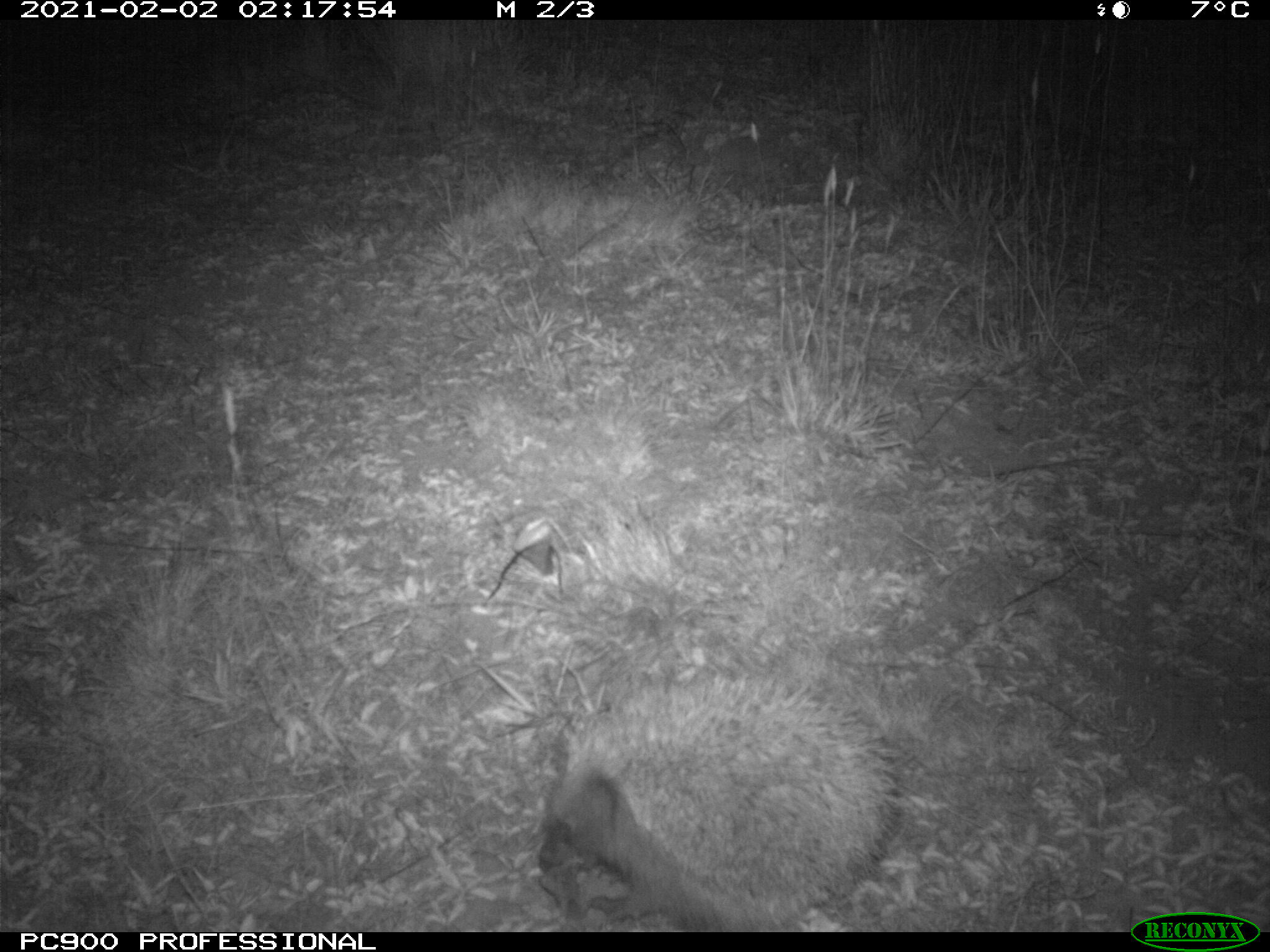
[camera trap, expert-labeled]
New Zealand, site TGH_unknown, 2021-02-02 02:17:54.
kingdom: Animalia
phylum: Chordata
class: Mammalia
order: Eulipotyphla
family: Erinaceidae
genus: Erinaceus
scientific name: Erinaceus europaeus europaeus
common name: european hedgehog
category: hedgehog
Hedgehog (european hedgehog) (Erinaceus europaeus europaeus).